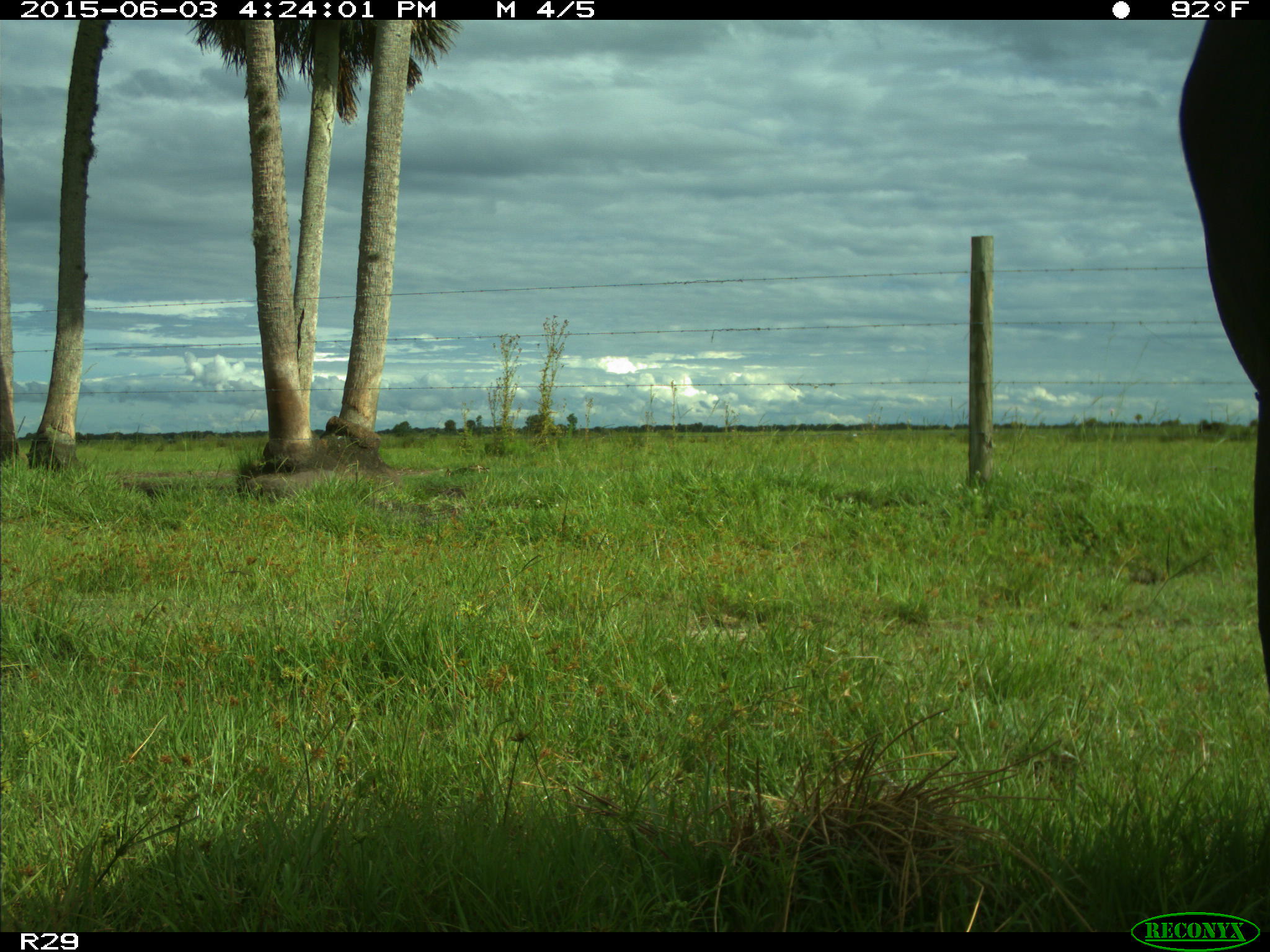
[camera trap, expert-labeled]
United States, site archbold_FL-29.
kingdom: Animalia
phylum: Chordata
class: Mammalia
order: Artiodactyla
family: Bovidae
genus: Bos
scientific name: Bos taurus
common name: domestic cow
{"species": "Bos taurus (domestic cow)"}